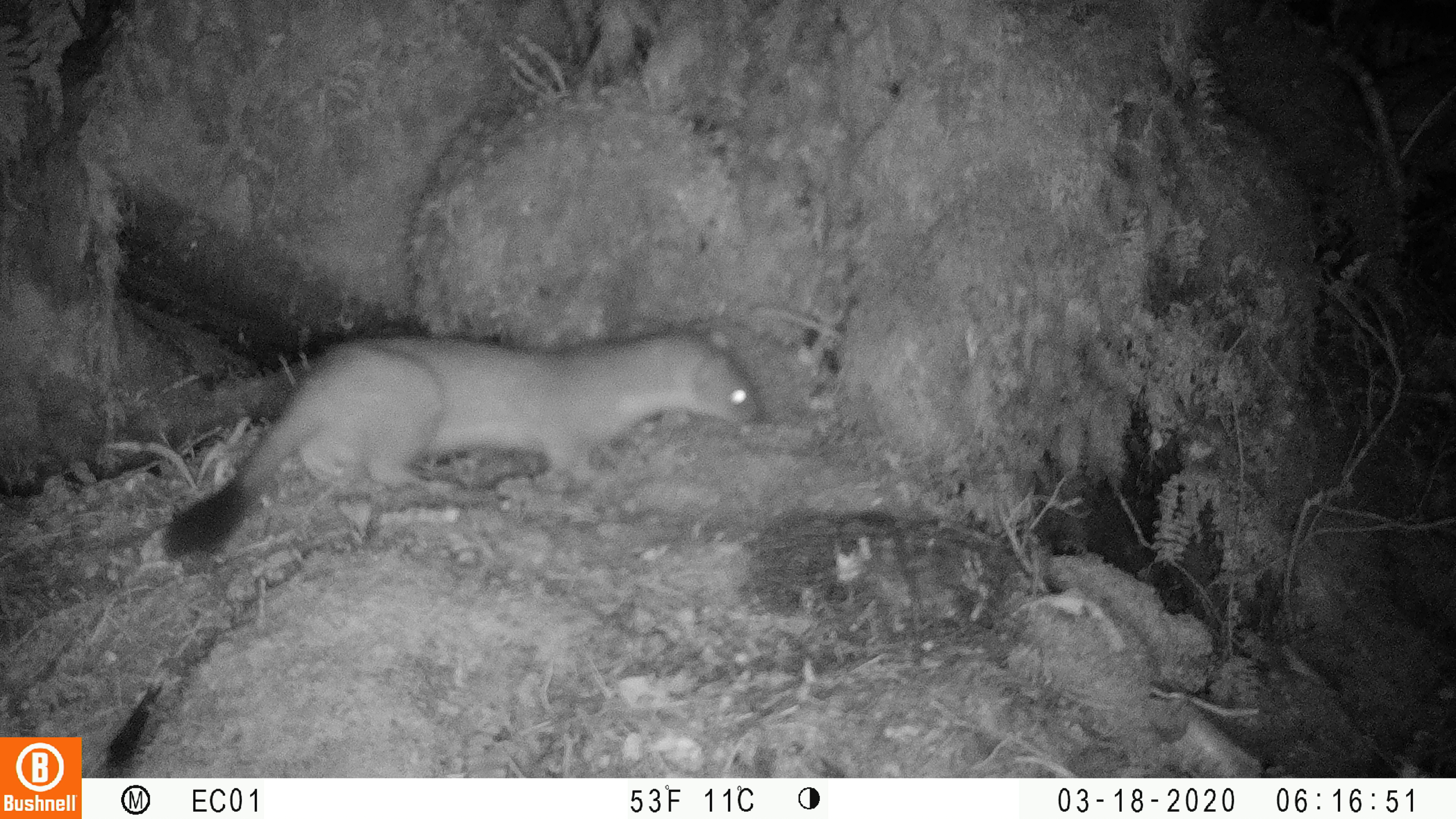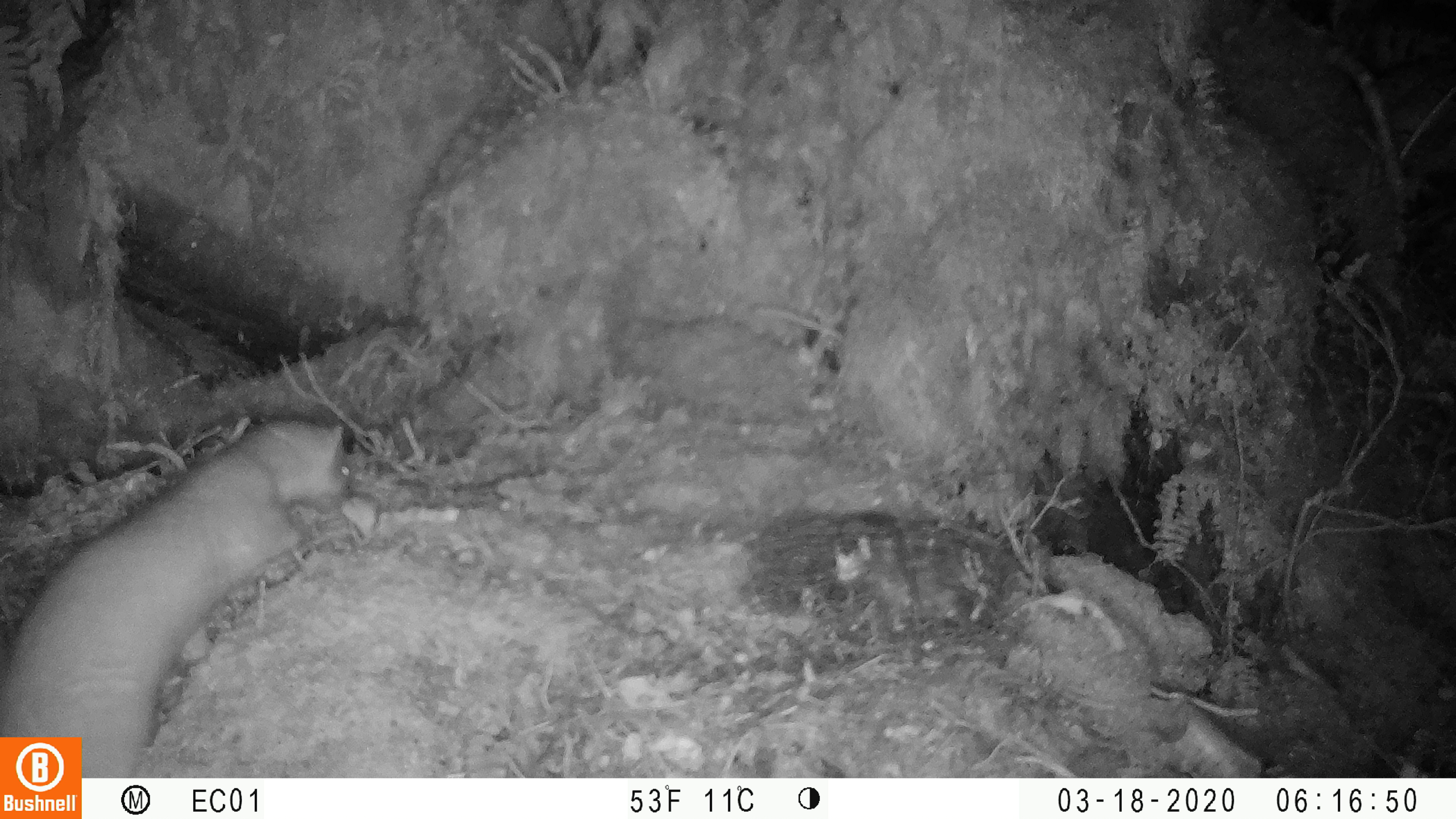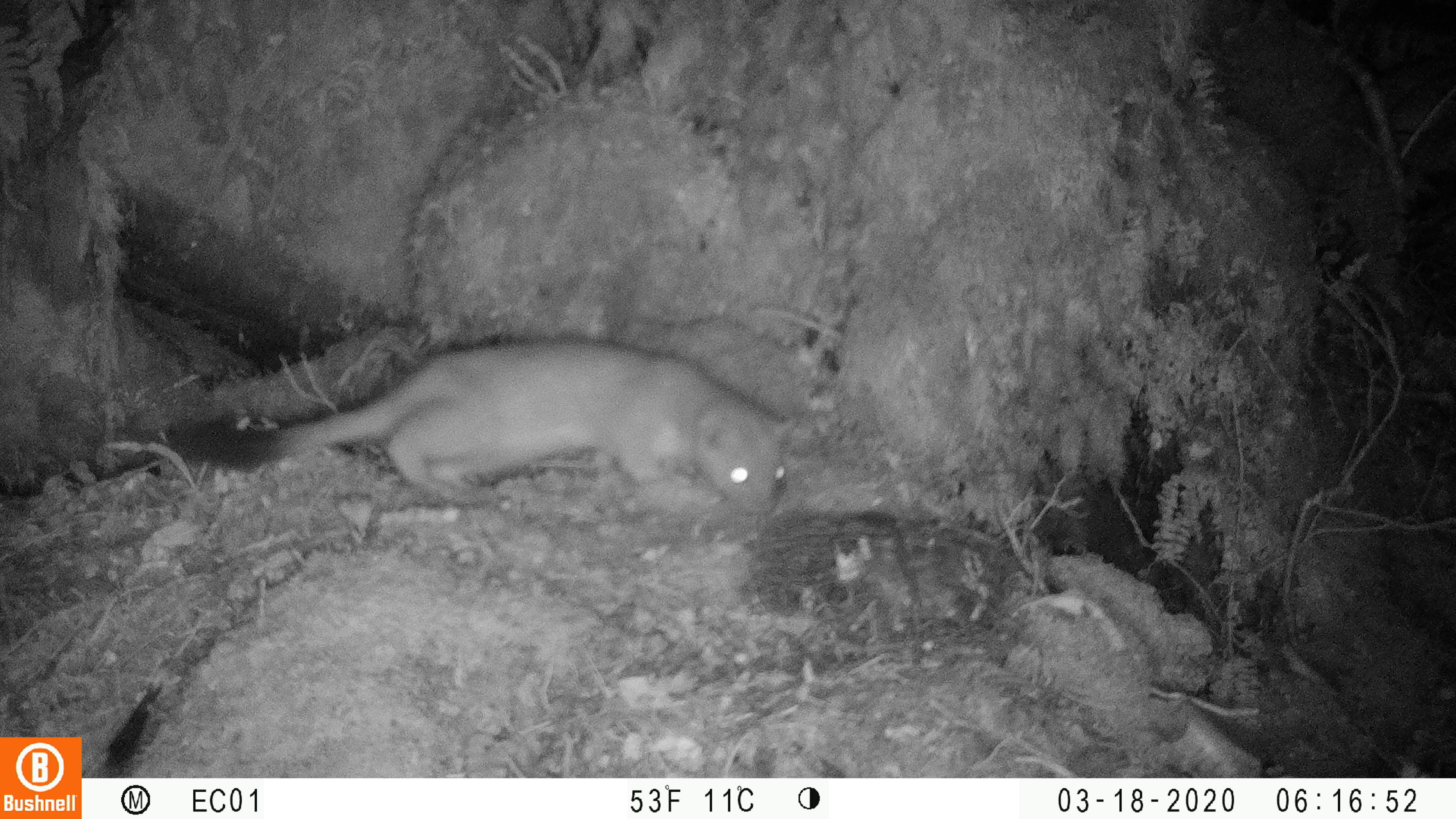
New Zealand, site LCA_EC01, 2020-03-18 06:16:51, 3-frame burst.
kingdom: Animalia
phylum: Chordata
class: Mammalia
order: Carnivora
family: Mustelidae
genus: Mustela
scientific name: Mustela erminea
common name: stoat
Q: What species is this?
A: Stoat (Mustela erminea).